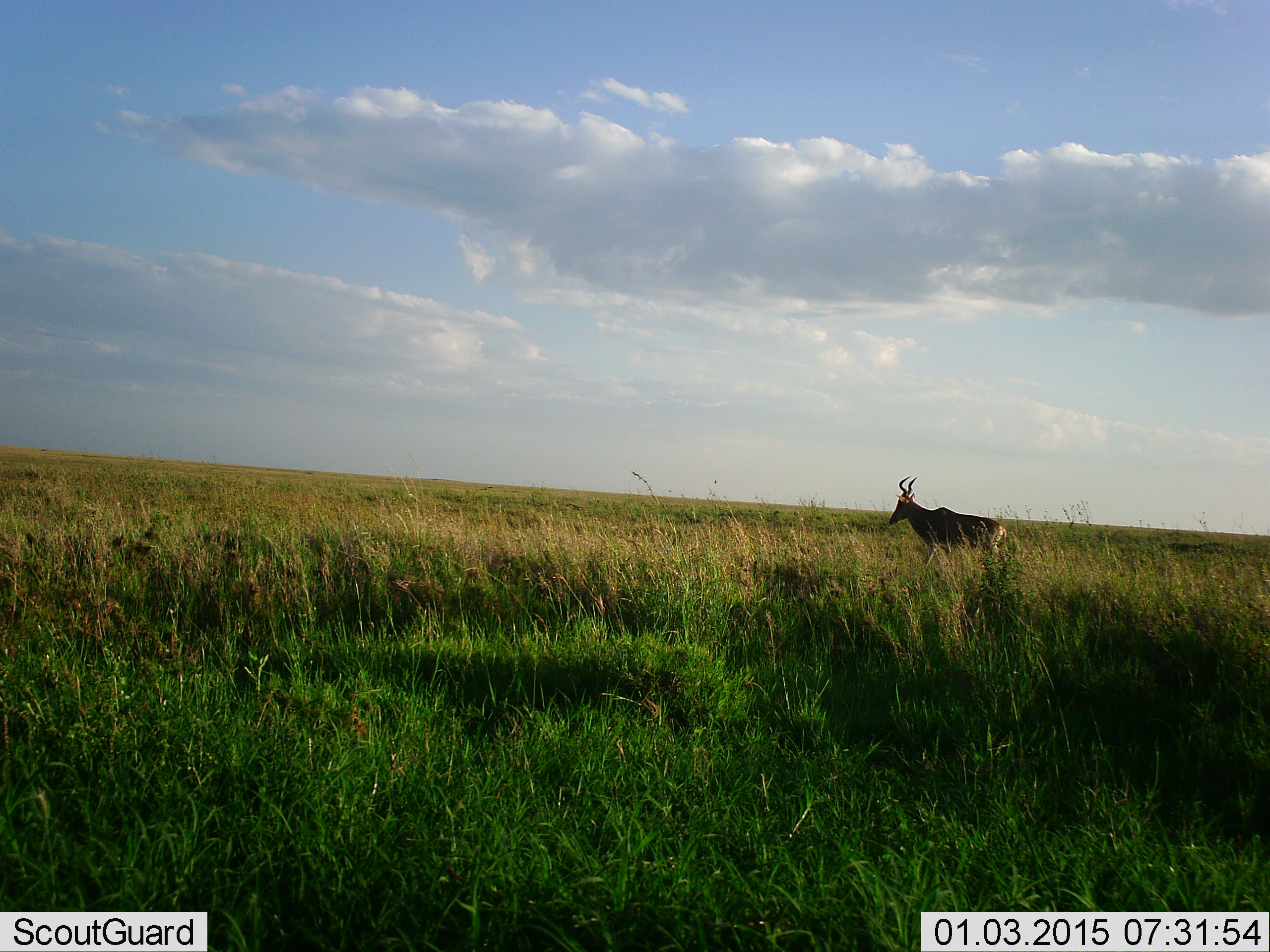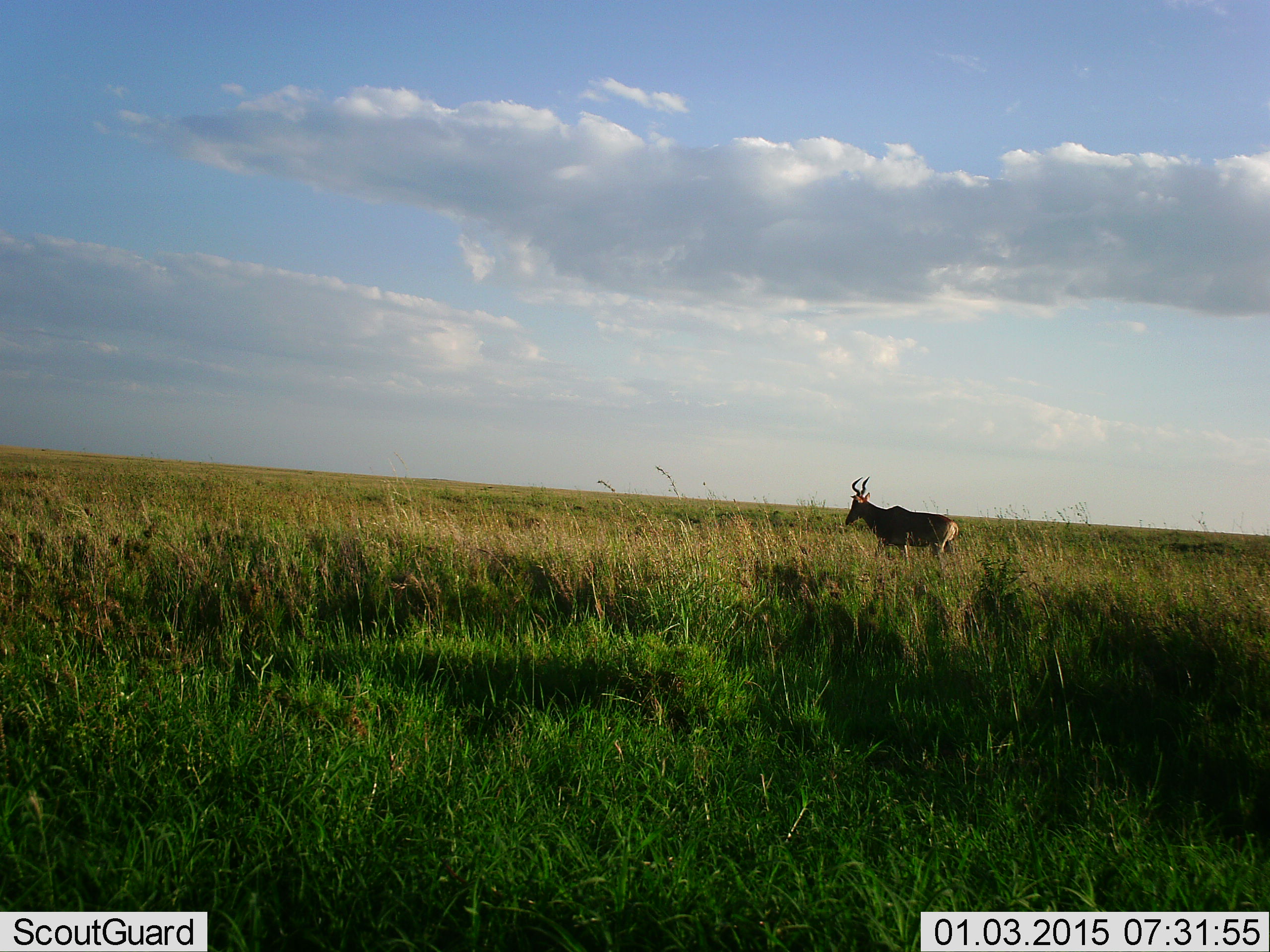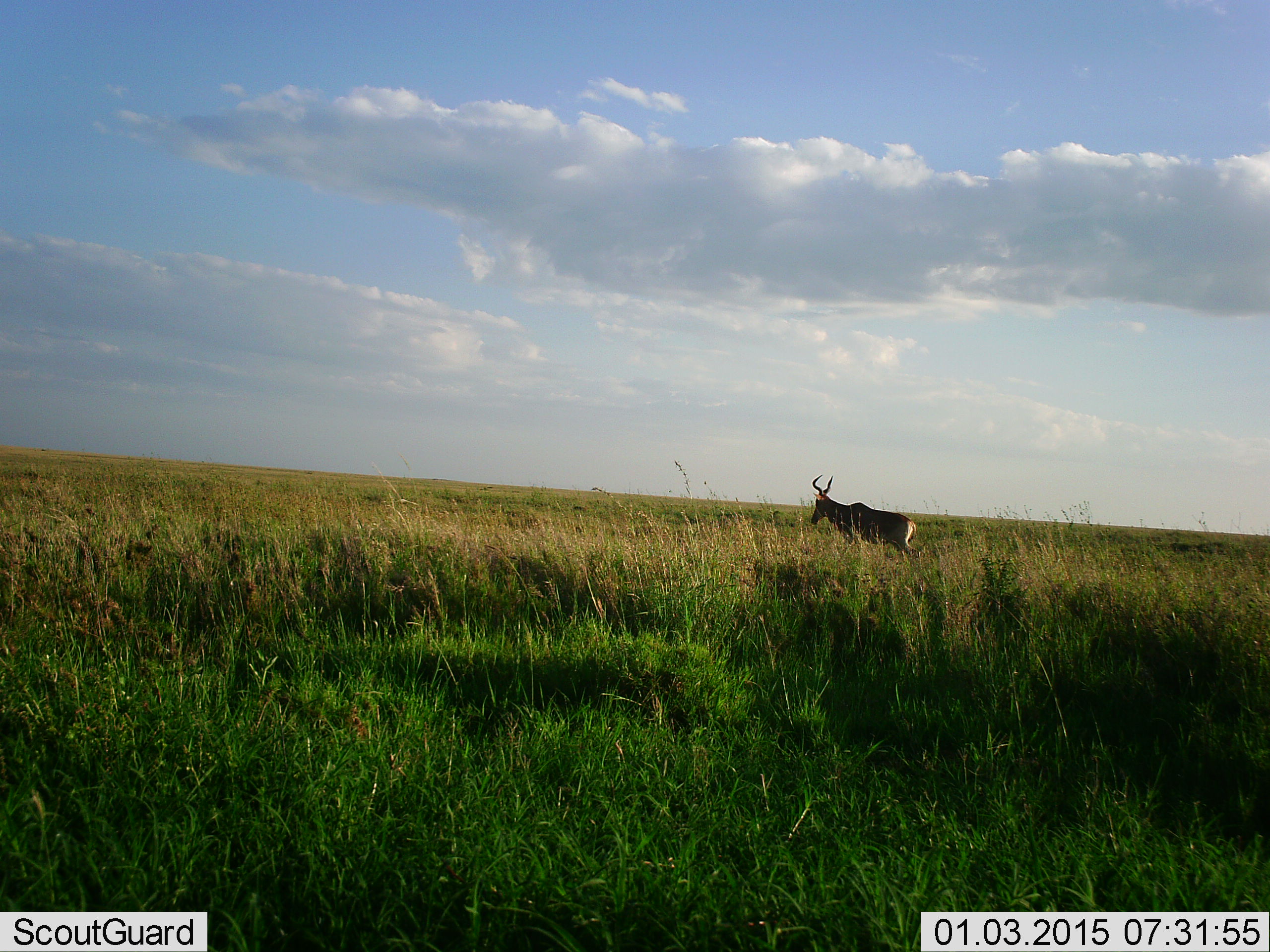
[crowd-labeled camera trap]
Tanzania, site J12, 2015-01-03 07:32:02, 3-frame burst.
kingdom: Animalia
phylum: Chordata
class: Mammalia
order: Artiodactyla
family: Bovidae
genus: Alcelaphus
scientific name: Alcelaphus buselaphus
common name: hartebeest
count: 1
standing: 10%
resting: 0%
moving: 90%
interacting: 0%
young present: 0%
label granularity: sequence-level